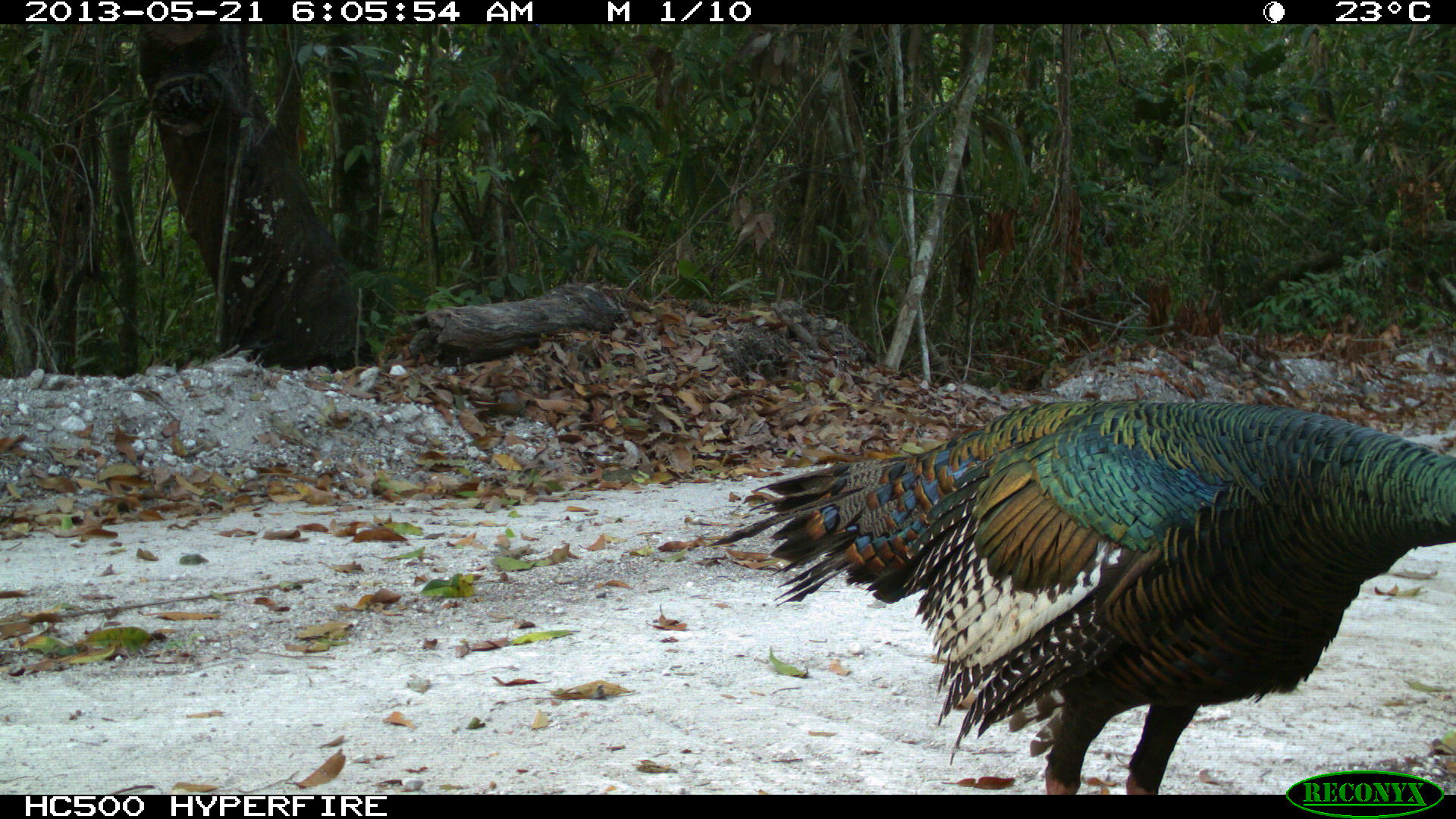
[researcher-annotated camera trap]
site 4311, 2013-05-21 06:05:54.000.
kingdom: Animalia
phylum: Chordata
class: Aves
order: Galliformes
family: Phasianidae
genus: Meleagris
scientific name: Meleagris ocellata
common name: ocellated turkey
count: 1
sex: male